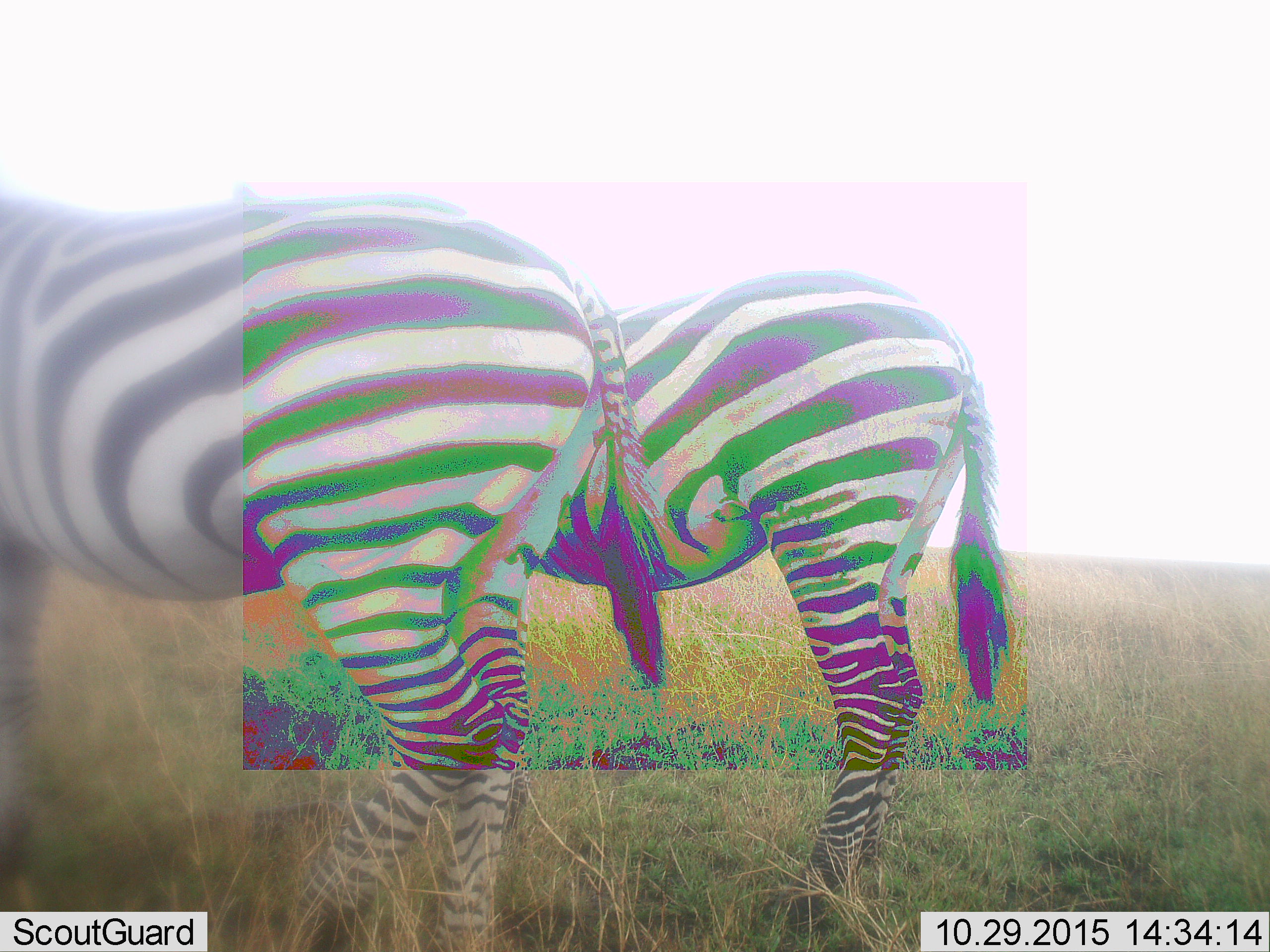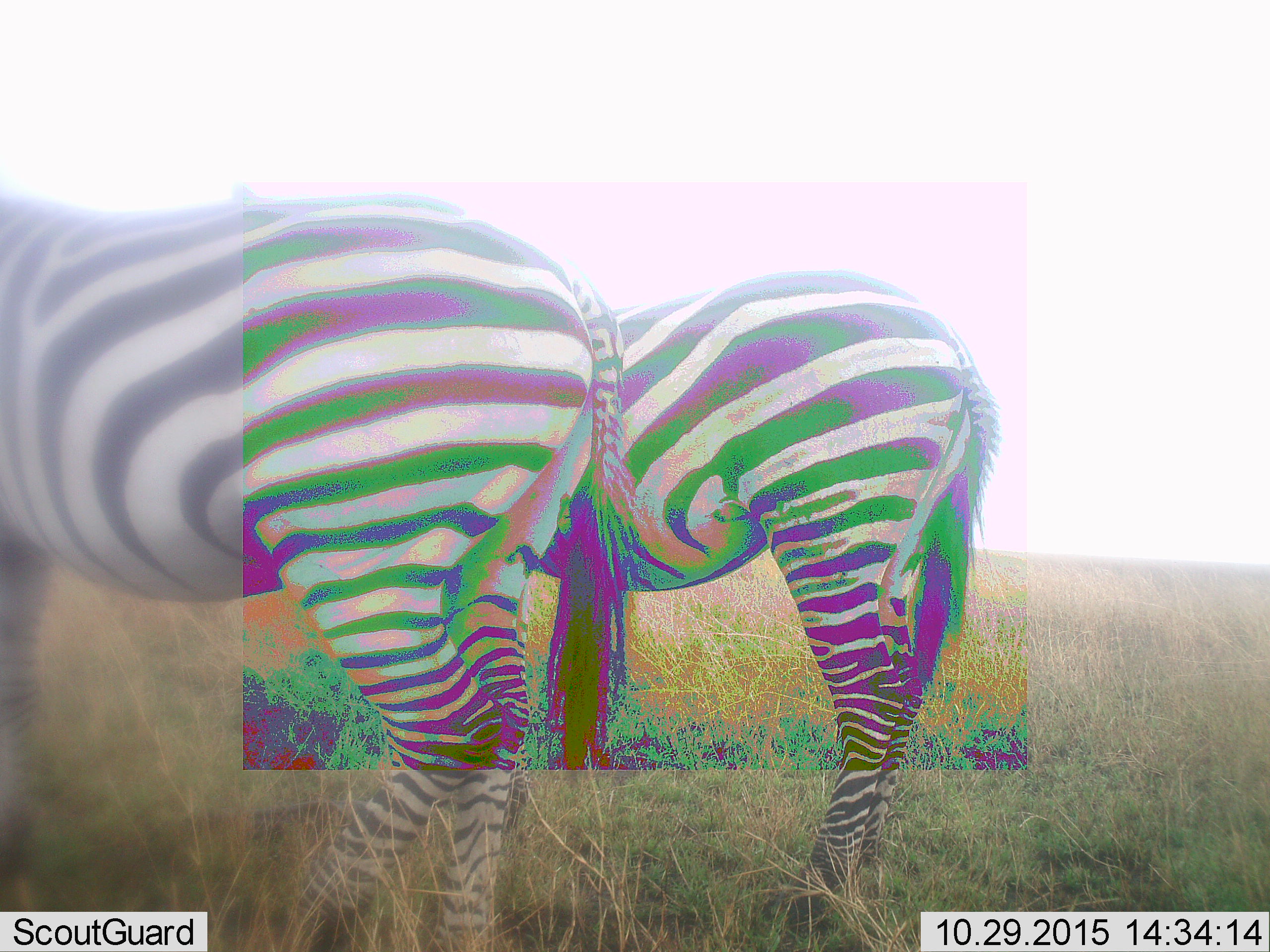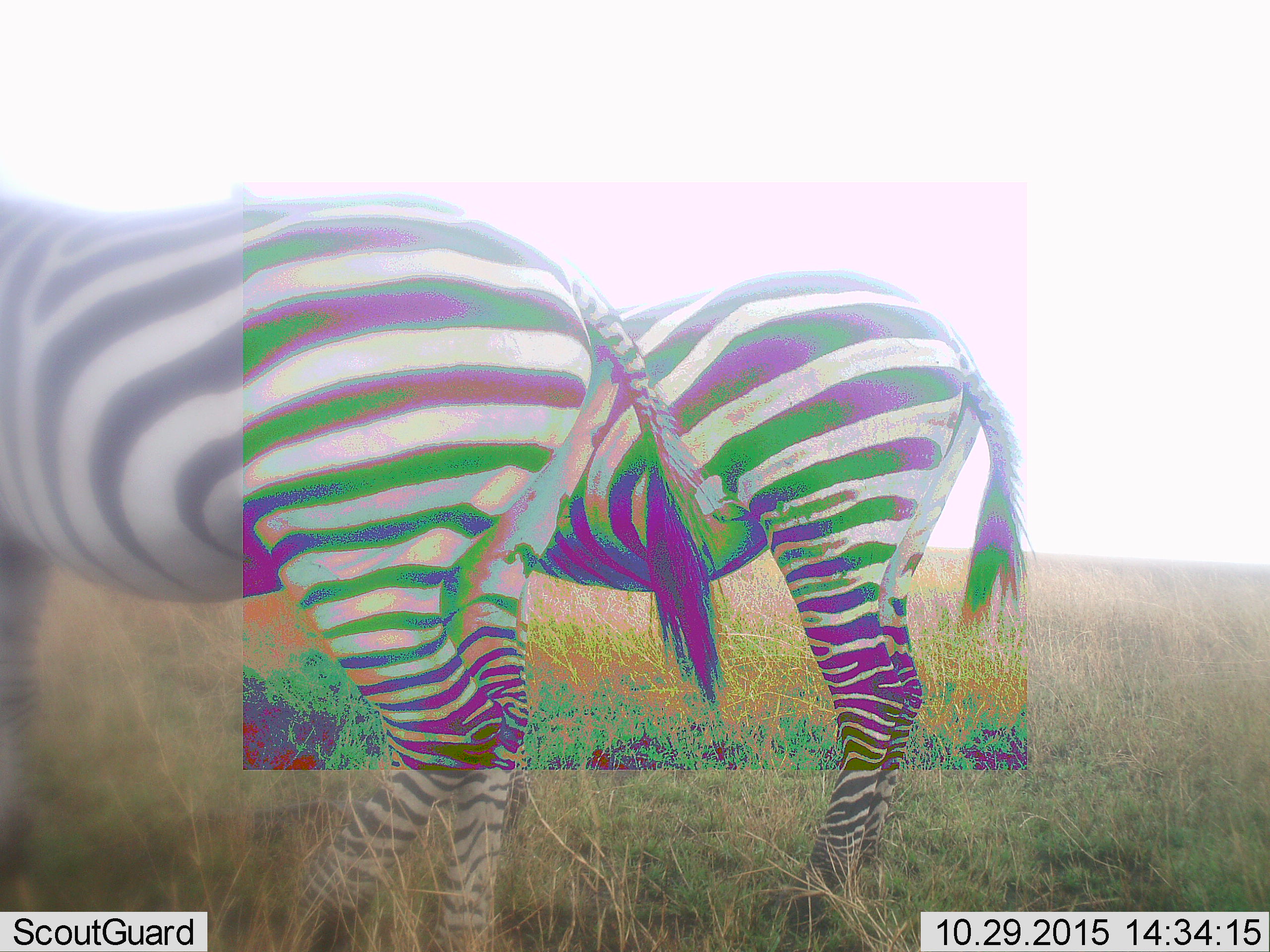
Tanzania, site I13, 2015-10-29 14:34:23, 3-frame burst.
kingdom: Animalia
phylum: Chordata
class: Mammalia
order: Perissodactyla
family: Equidae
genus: Equus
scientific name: Equus quagga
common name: plains zebra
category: zebra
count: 2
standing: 100%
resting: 10%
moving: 0%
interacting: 0%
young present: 0%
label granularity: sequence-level